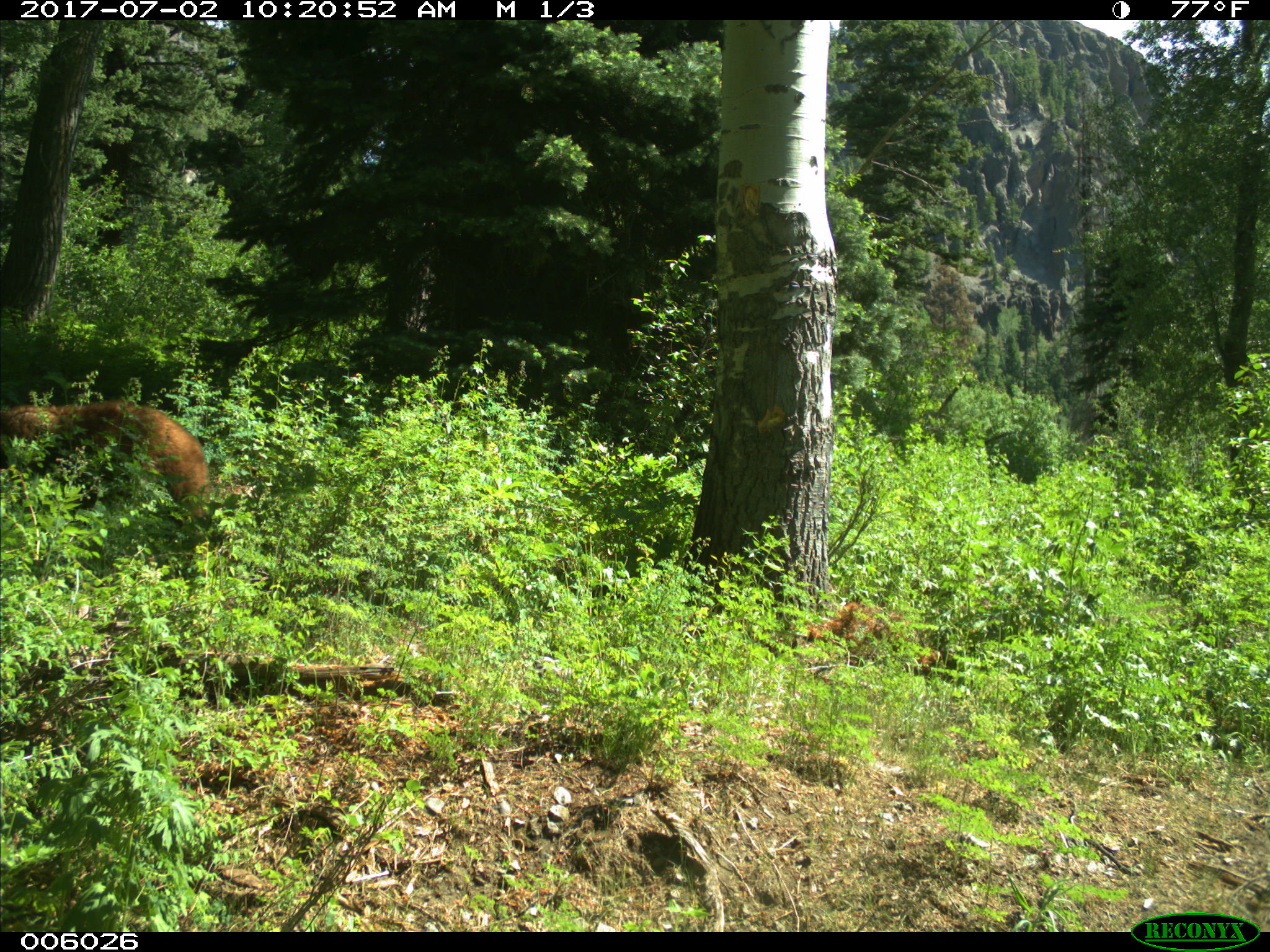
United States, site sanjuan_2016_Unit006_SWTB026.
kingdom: Animalia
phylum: Chordata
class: Mammalia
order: Carnivora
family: Ursidae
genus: Ursus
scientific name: Ursus americanus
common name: american black bear